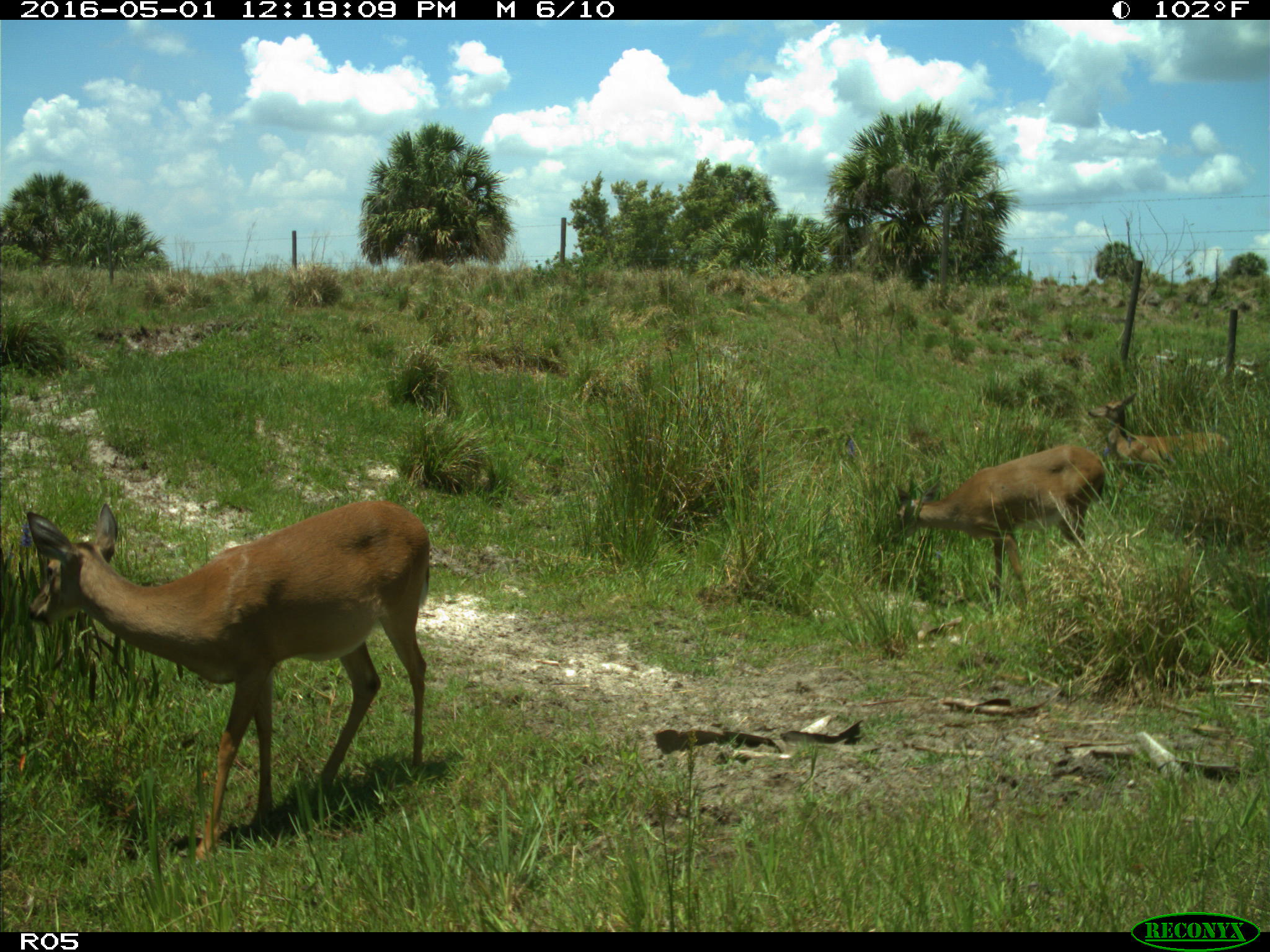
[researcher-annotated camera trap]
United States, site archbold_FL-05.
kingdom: Animalia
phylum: Chordata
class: Mammalia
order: Artiodactyla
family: Cervidae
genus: Odocoileus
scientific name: Odocoileus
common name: deer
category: unidentified deer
Unidentified deer (deer) (Odocoileus).